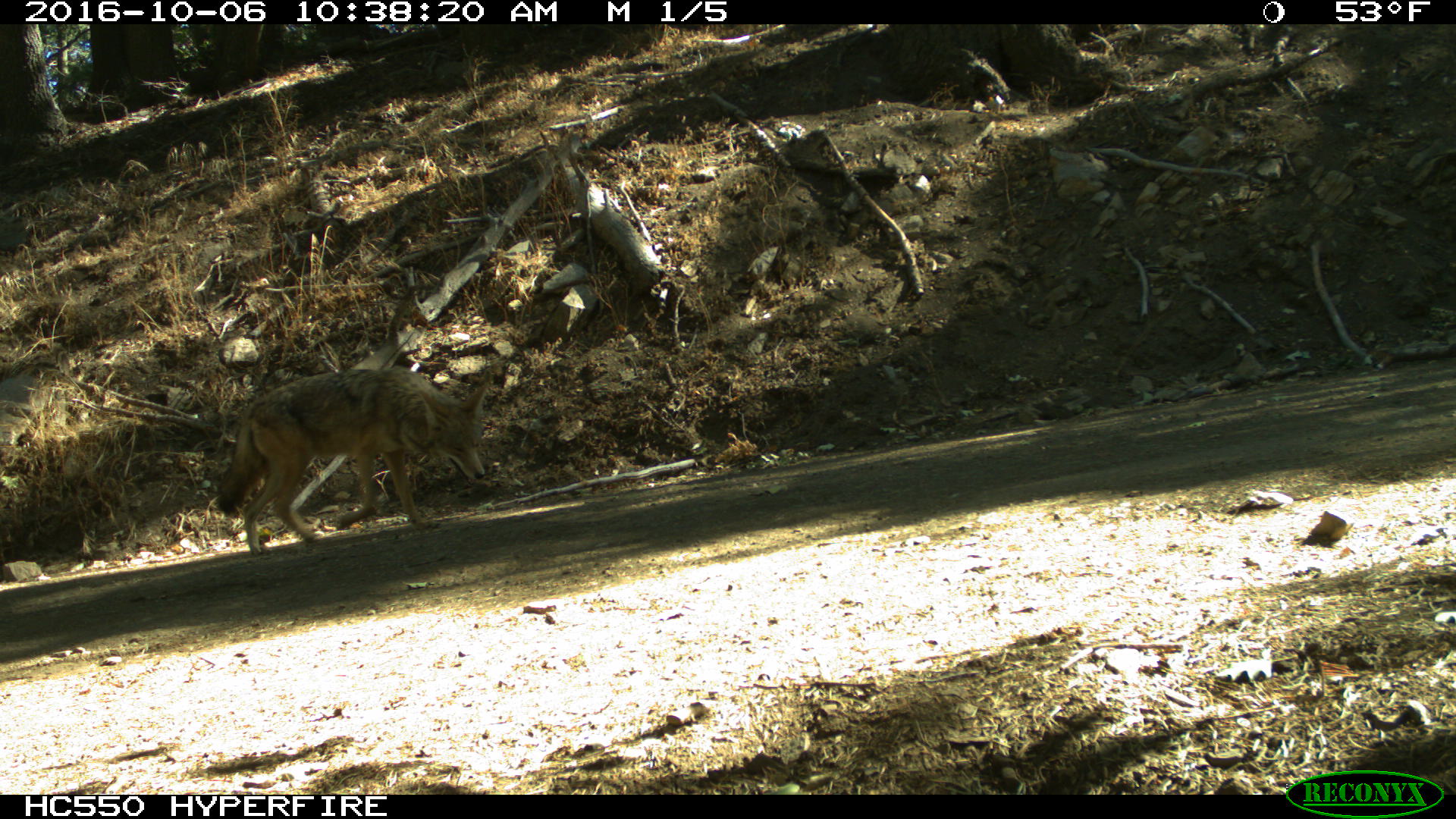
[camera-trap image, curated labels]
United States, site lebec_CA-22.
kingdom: Animalia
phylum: Chordata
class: Mammalia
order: Carnivora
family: Canidae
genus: Canis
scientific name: Canis latrans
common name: coyote